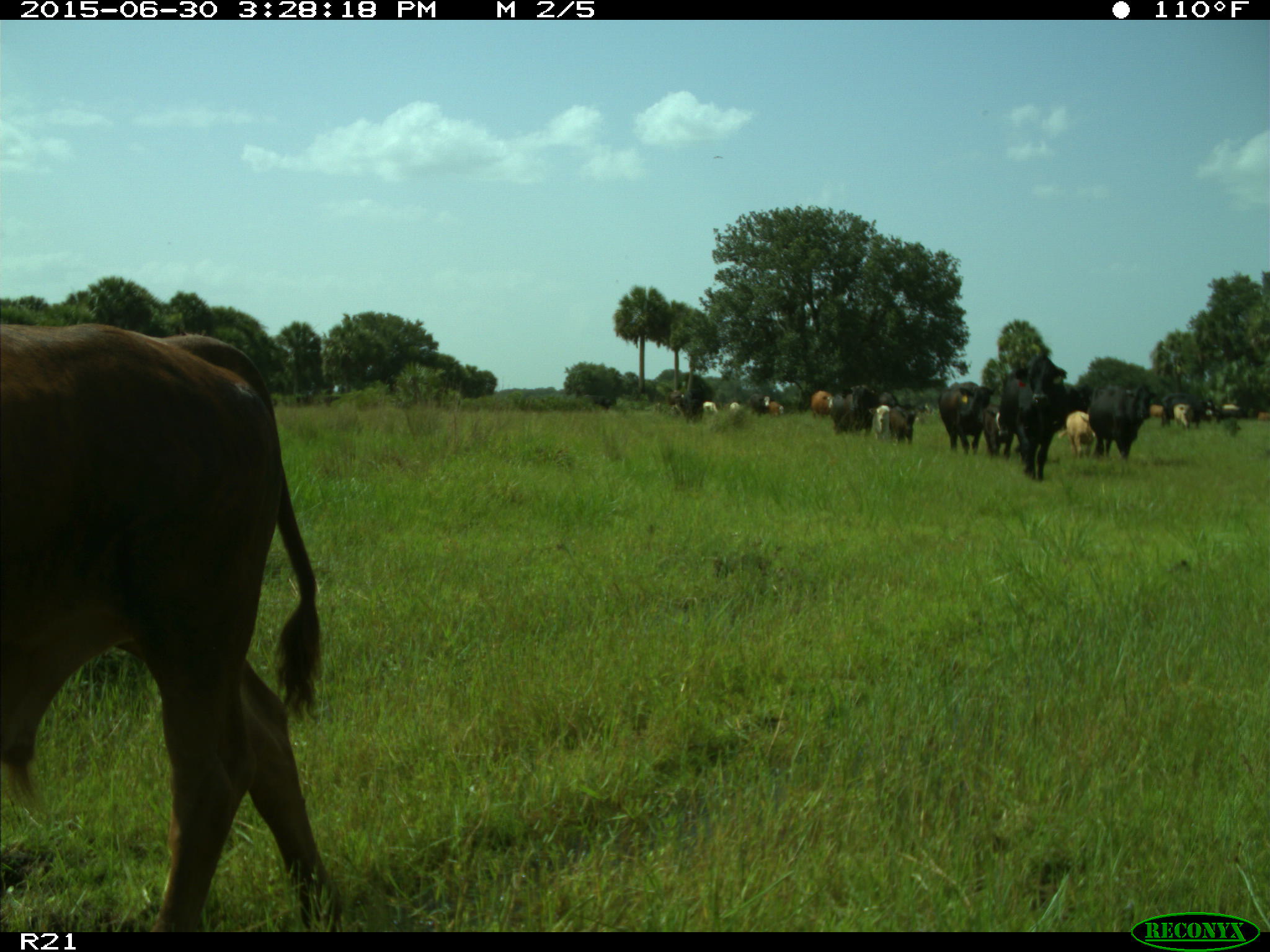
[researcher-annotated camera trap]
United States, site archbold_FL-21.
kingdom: Animalia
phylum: Chordata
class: Mammalia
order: Artiodactyla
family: Bovidae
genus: Bos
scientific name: Bos taurus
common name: domestic cow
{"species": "Bos taurus (domestic cow)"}